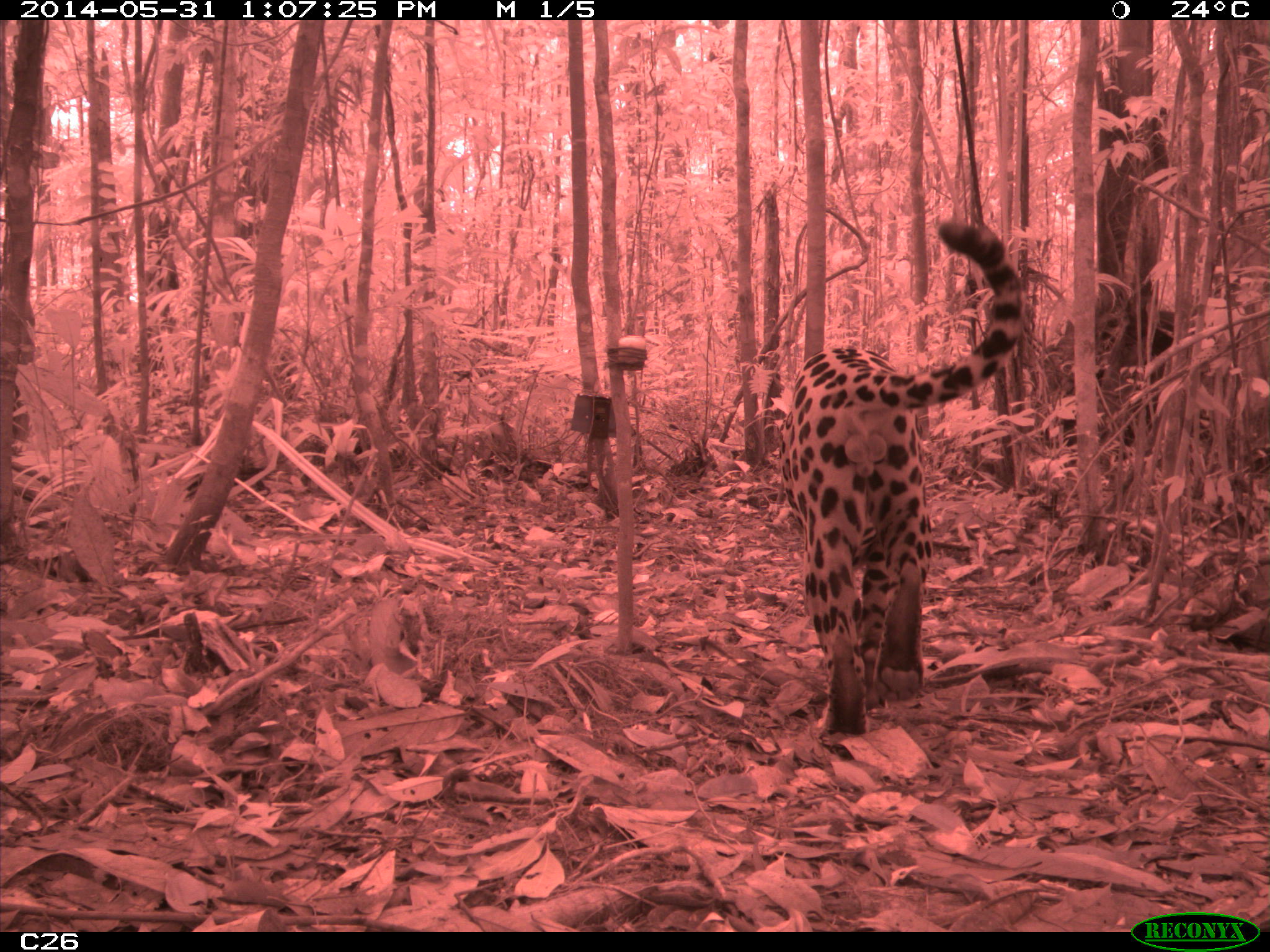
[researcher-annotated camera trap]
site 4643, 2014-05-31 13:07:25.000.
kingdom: Animalia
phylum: Chordata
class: Mammalia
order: Carnivora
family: Felidae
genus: Panthera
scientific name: Panthera onca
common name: jaguar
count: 1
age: adult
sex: male